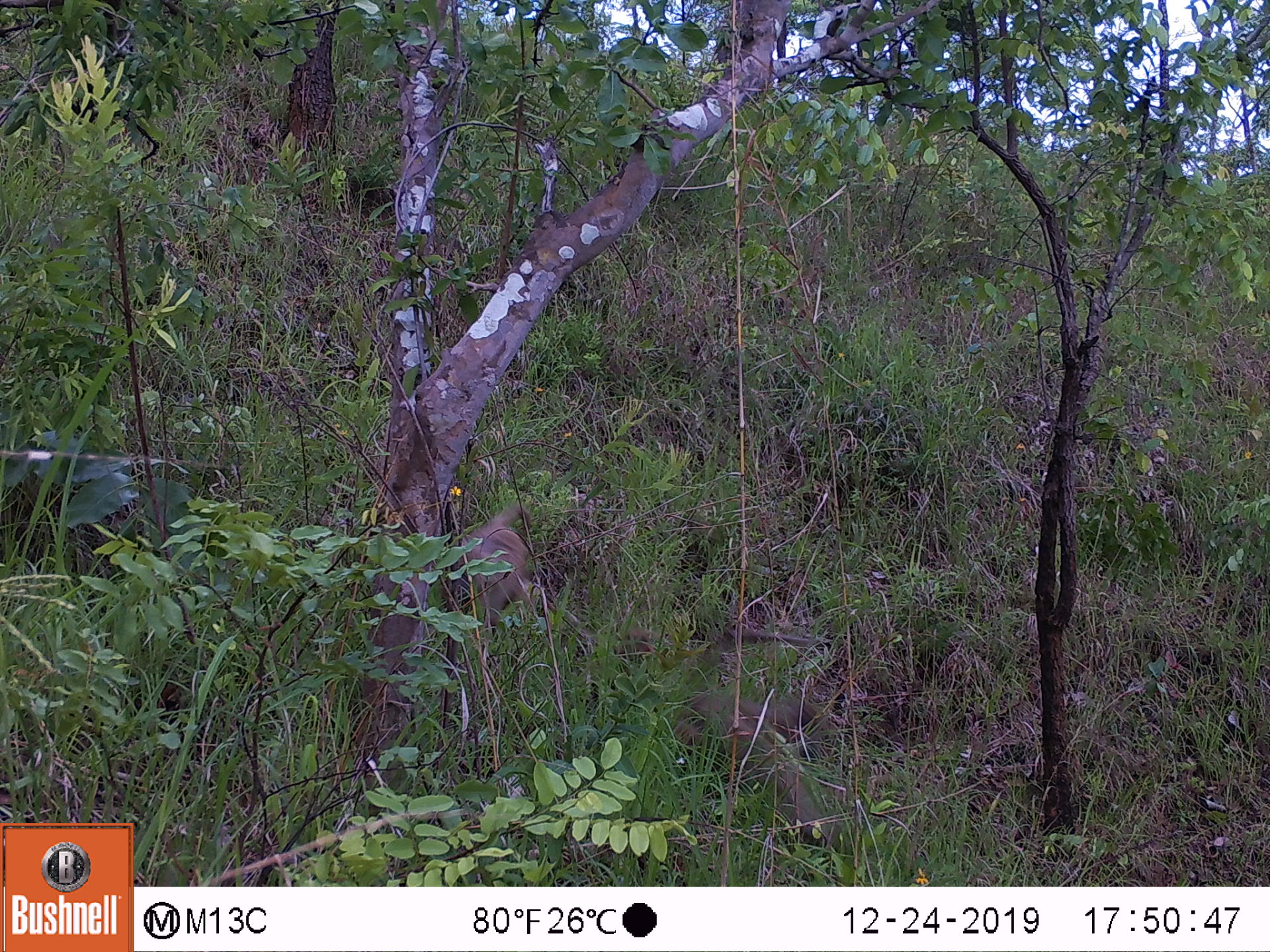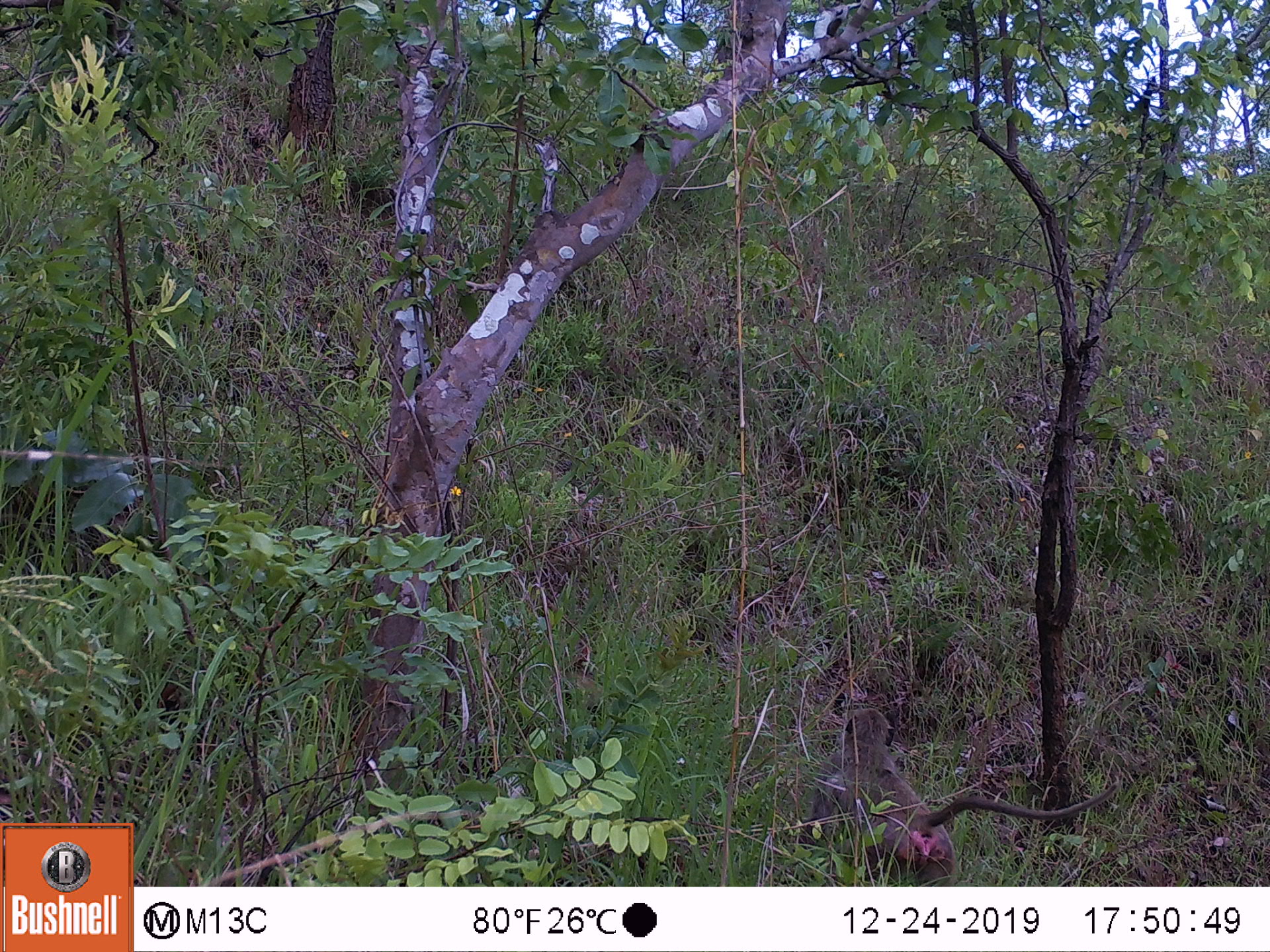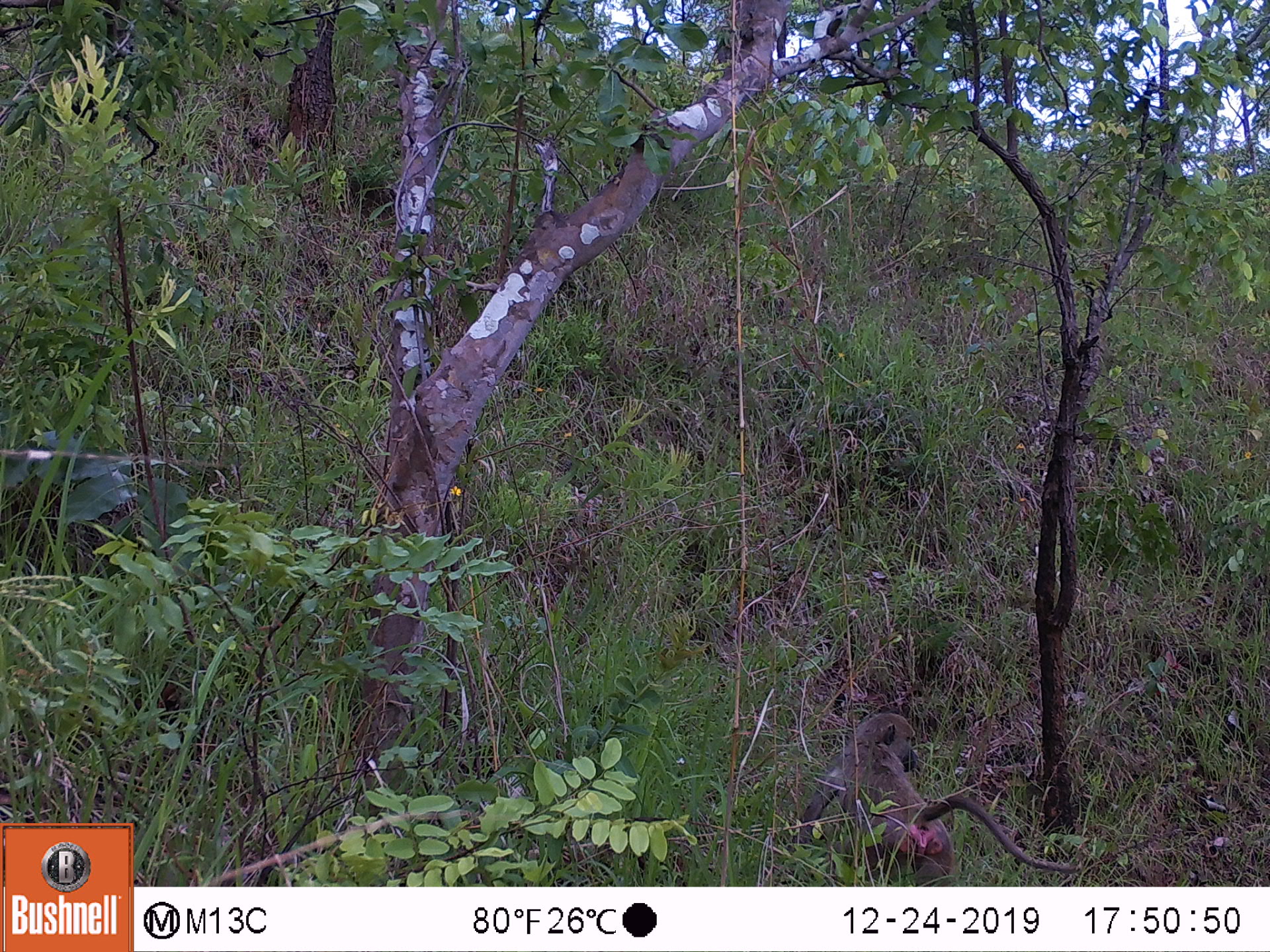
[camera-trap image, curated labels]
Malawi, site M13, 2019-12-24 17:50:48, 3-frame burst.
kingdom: Animalia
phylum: Chordata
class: Mammalia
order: Primates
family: Cercopithecidae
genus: Papio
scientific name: Papio cynocephalus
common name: yellow baboon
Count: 1.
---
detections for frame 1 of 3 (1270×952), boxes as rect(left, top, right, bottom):
yellow baboon: rect(440, 501, 548, 631)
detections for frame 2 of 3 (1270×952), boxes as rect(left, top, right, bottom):
yellow baboon: rect(798, 708, 1093, 880)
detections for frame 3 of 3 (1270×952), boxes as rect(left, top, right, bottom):
yellow baboon: rect(796, 710, 1084, 883)